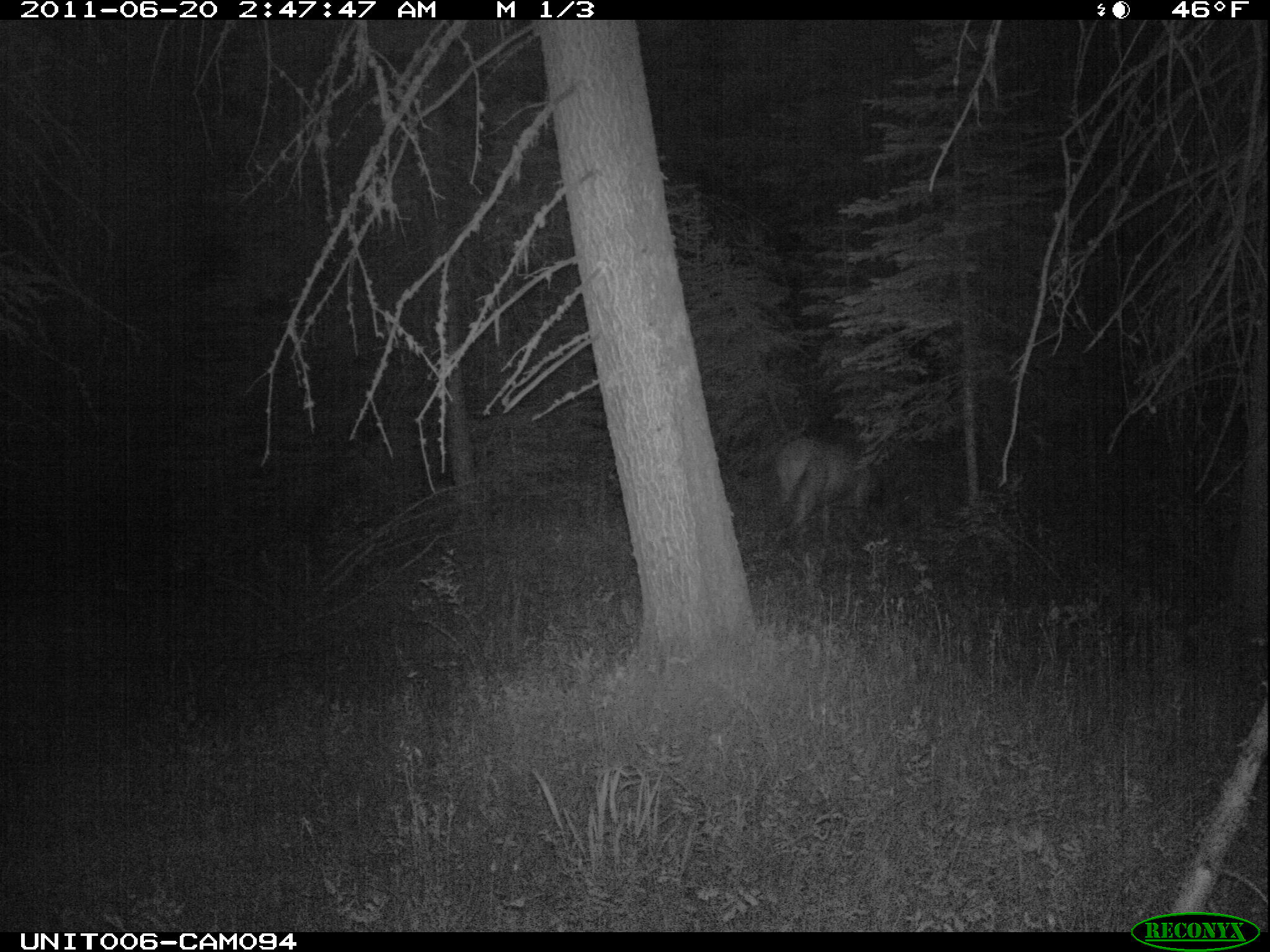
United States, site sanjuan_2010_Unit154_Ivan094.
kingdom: Animalia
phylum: Chordata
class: Mammalia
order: Artiodactyla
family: Cervidae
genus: Cervus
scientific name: Cervus elaphus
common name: red deer